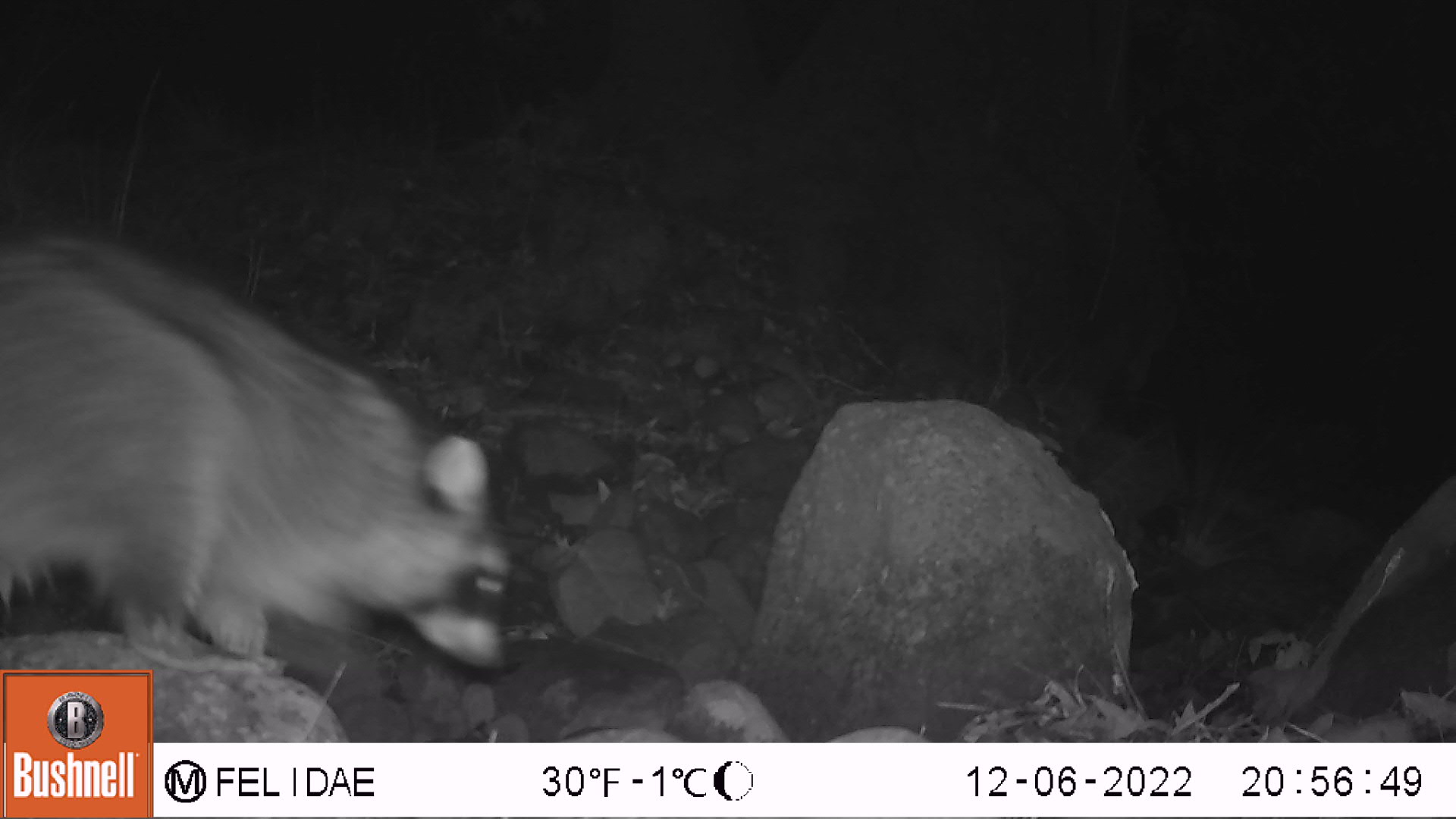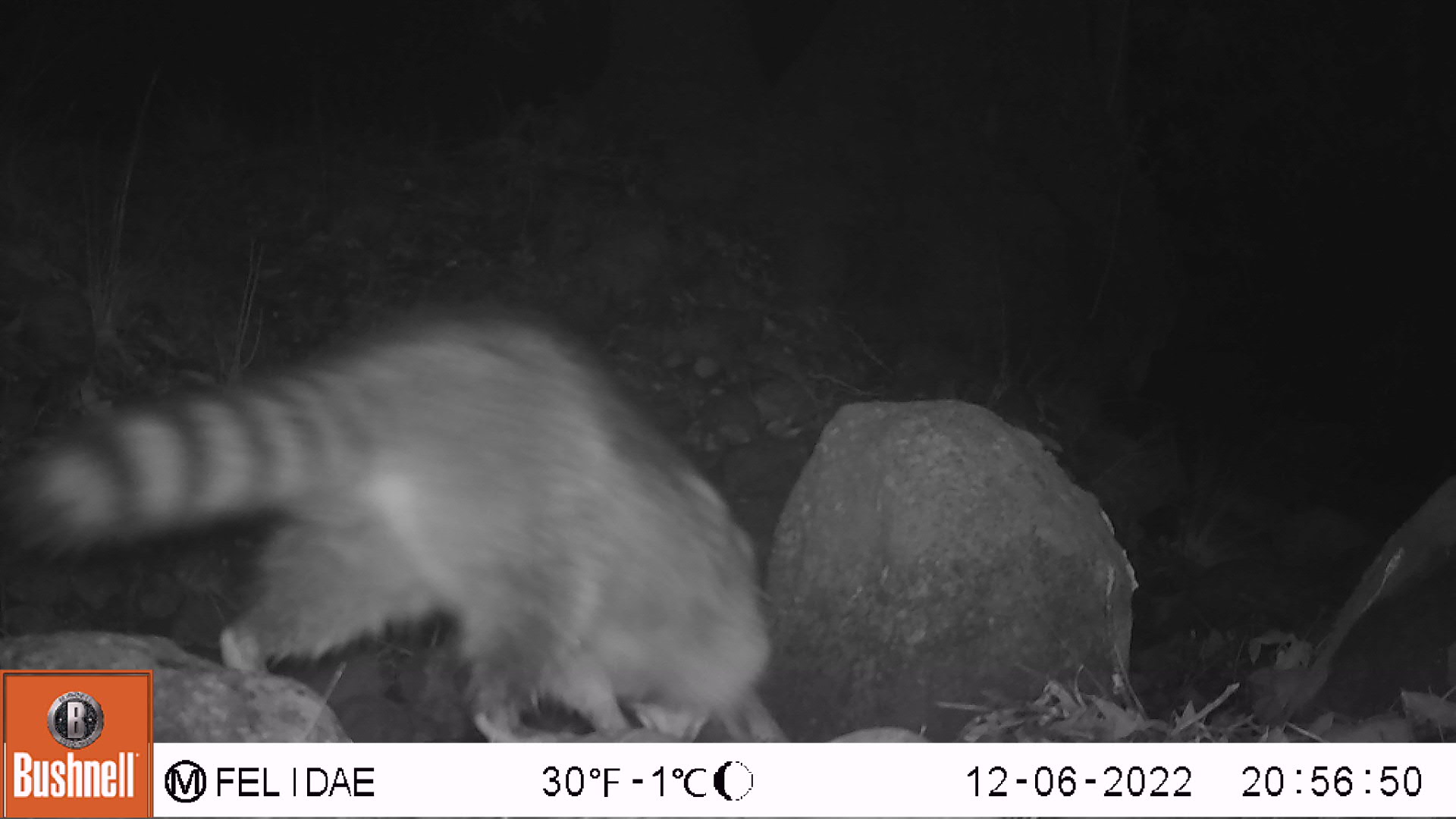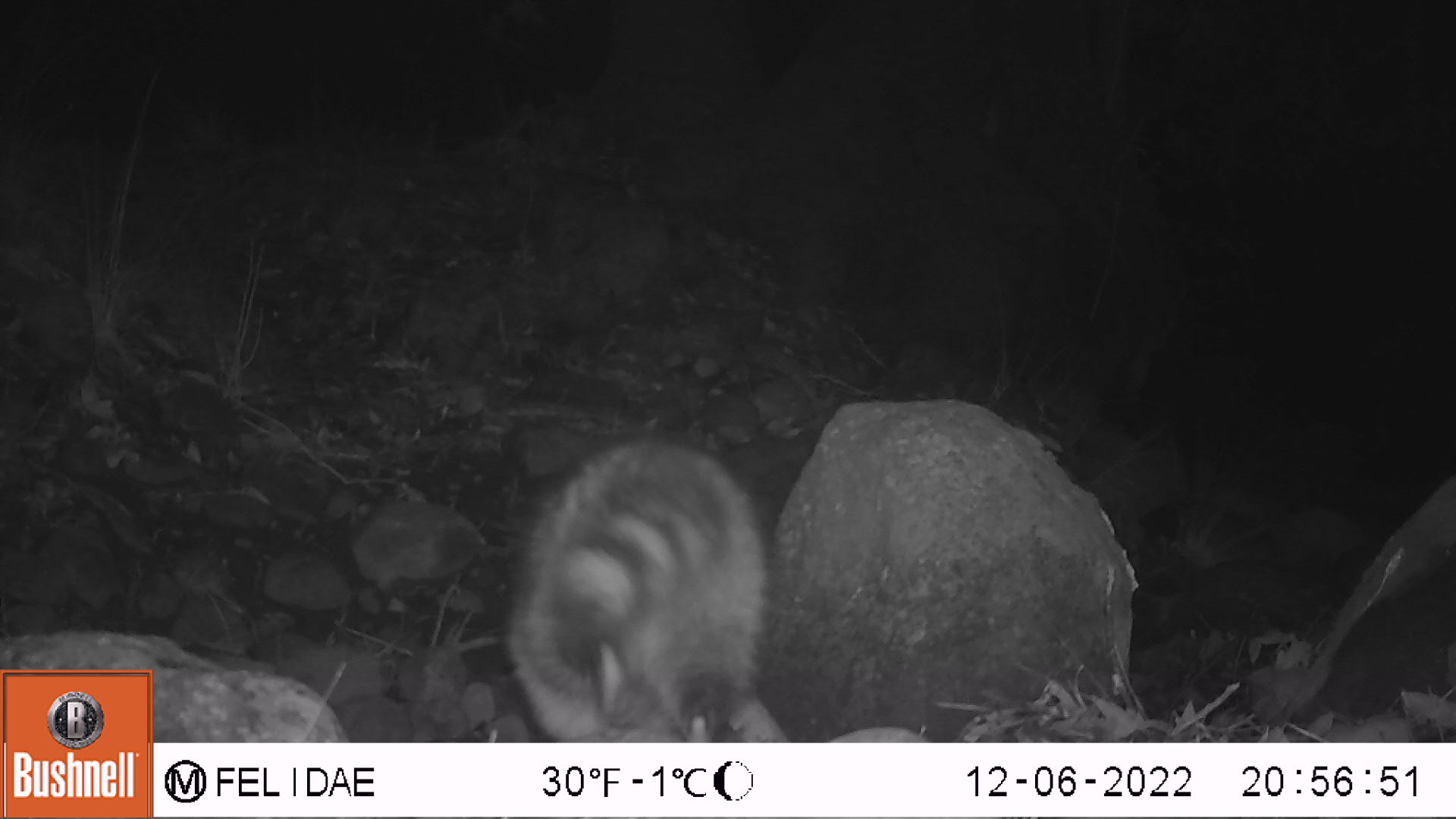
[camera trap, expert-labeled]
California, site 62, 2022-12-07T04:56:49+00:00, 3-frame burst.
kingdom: Animalia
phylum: Chordata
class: Mammalia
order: Carnivora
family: Procyonidae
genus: Procyon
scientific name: Procyon lotor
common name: raccoon